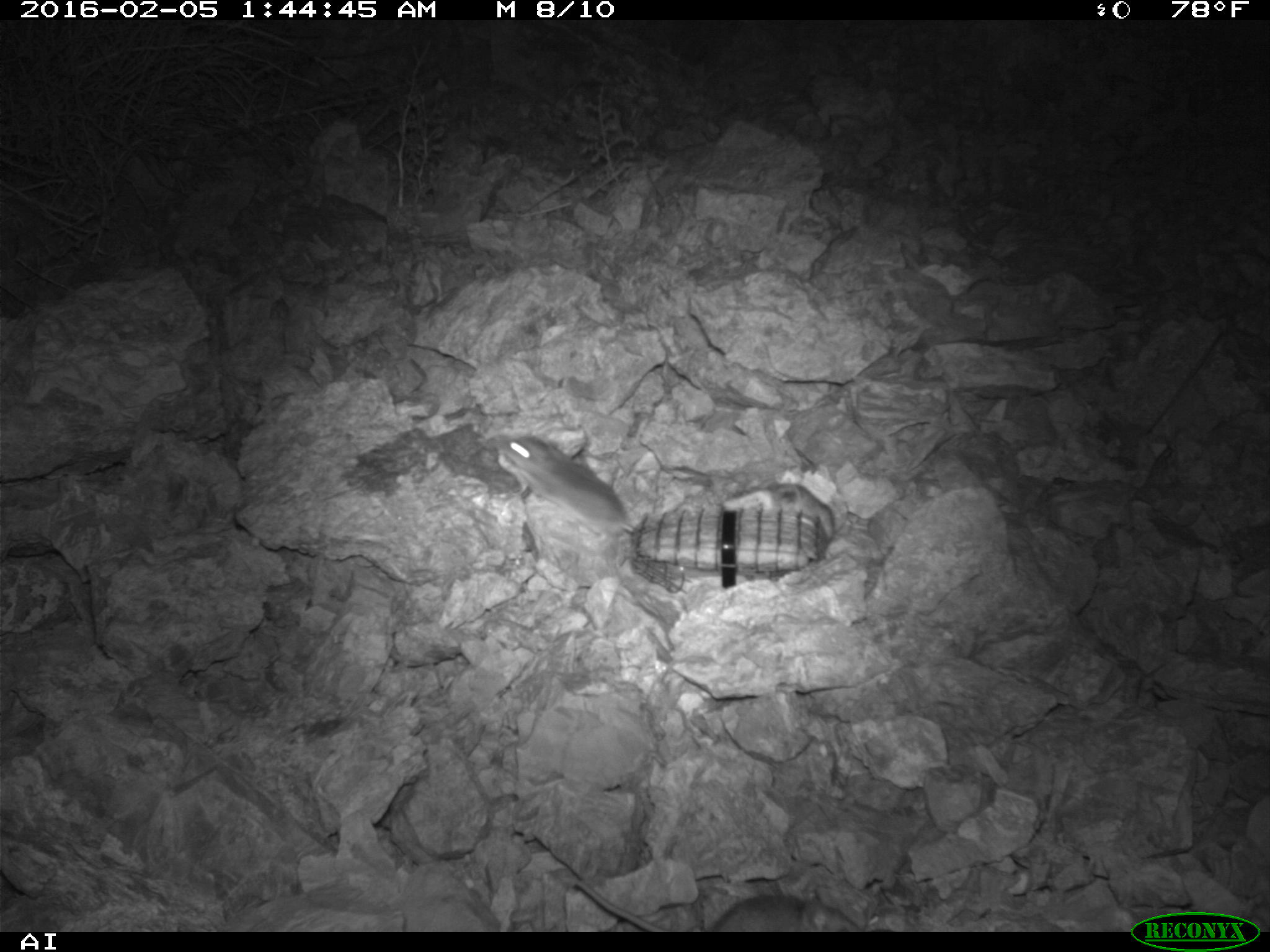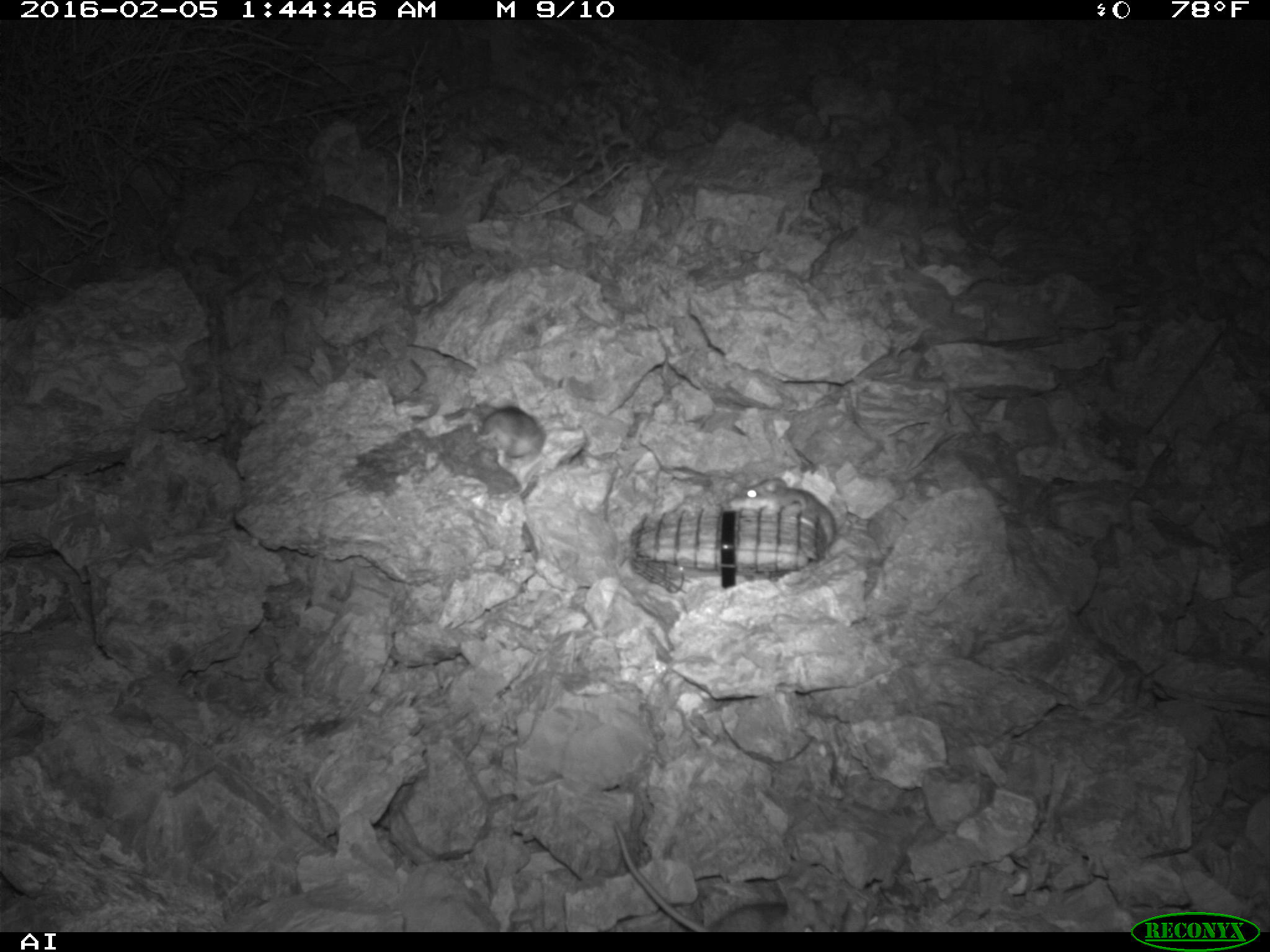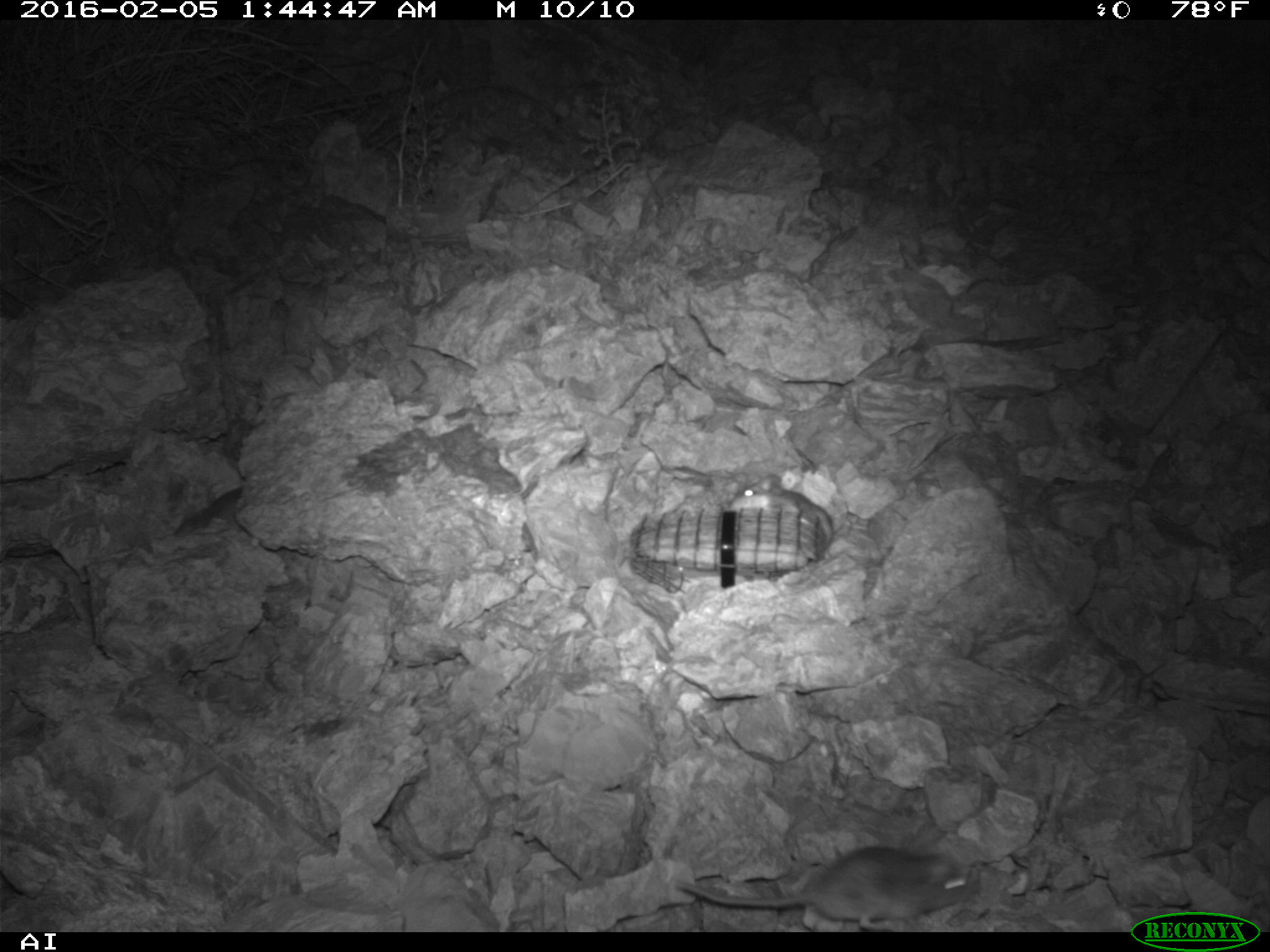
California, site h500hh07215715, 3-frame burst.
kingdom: Animalia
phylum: Chordata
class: Mammalia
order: Rodentia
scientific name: Rodentia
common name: rodent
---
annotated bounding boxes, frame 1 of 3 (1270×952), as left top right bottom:
rodent: 575 879 860 932; 499 433 634 537; 768 482 836 542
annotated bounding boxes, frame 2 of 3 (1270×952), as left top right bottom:
rodent: 612 819 850 932; 727 476 836 547; 479 407 545 458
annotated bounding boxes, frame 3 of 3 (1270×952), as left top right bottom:
rodent: 677 845 971 925; 725 472 845 545